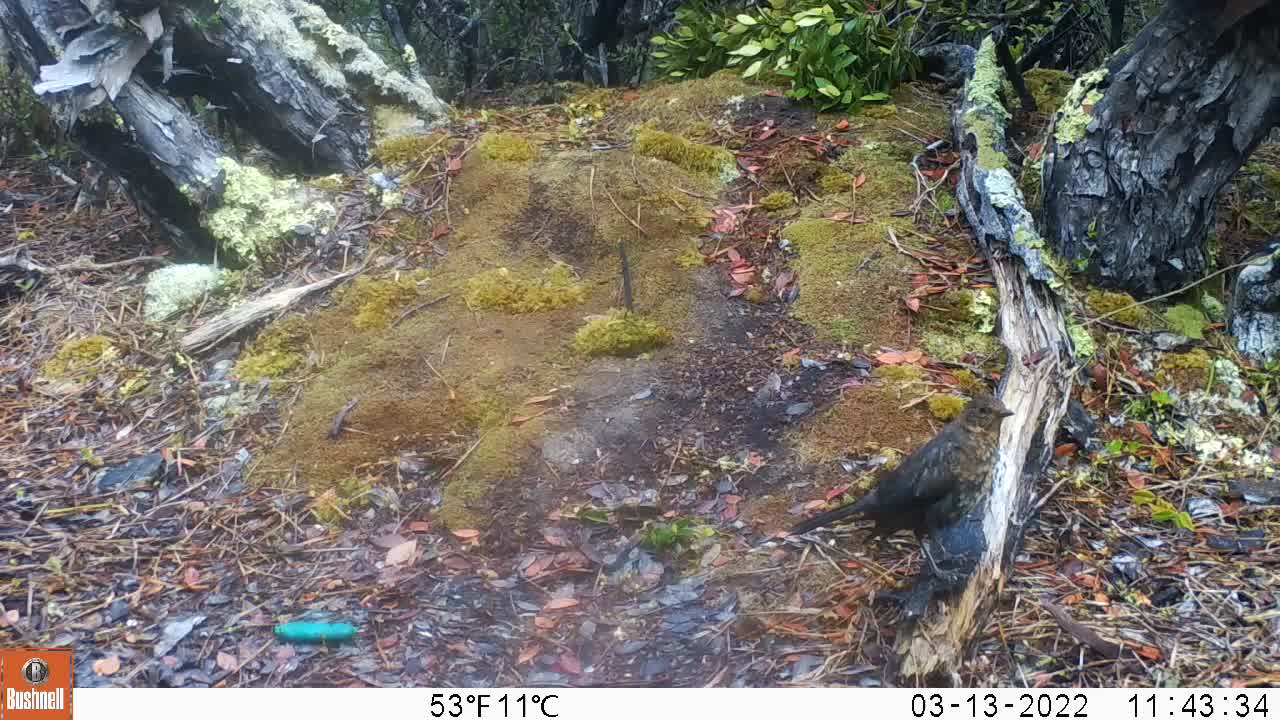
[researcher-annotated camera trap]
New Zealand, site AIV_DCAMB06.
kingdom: Animalia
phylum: Chordata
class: Aves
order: Passeriformes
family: Turdidae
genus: Turdus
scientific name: Turdus merula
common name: eurasian blackbird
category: blackbird